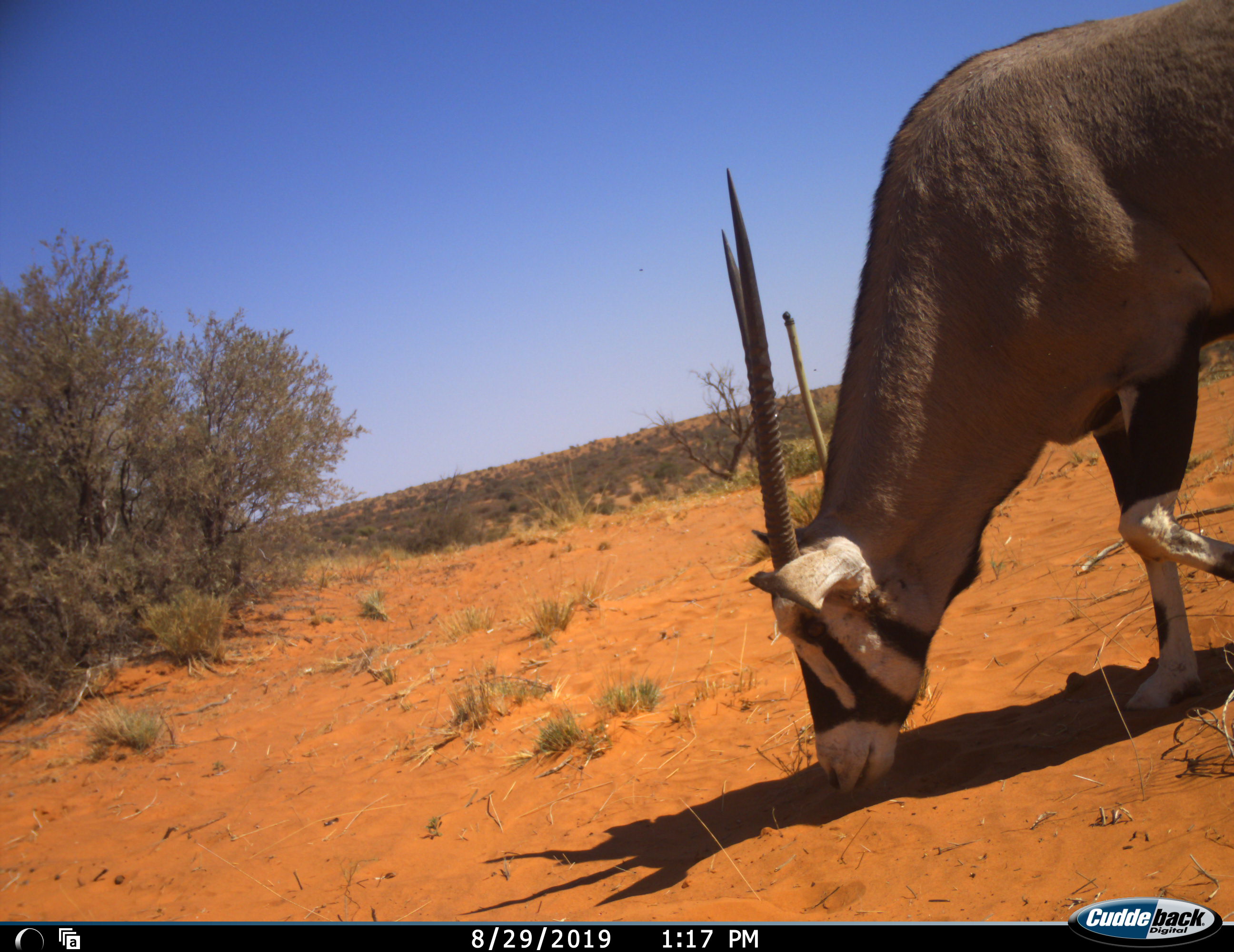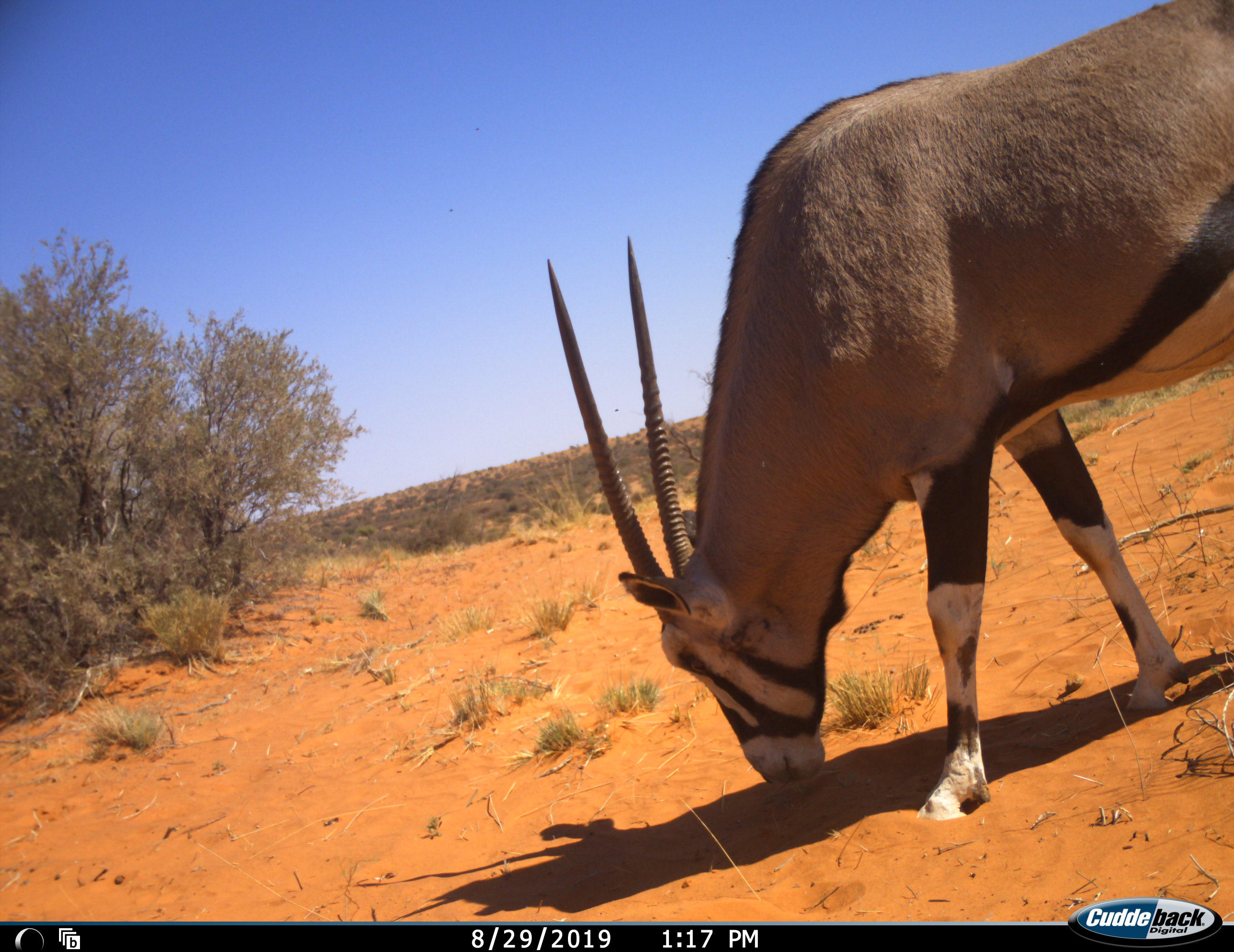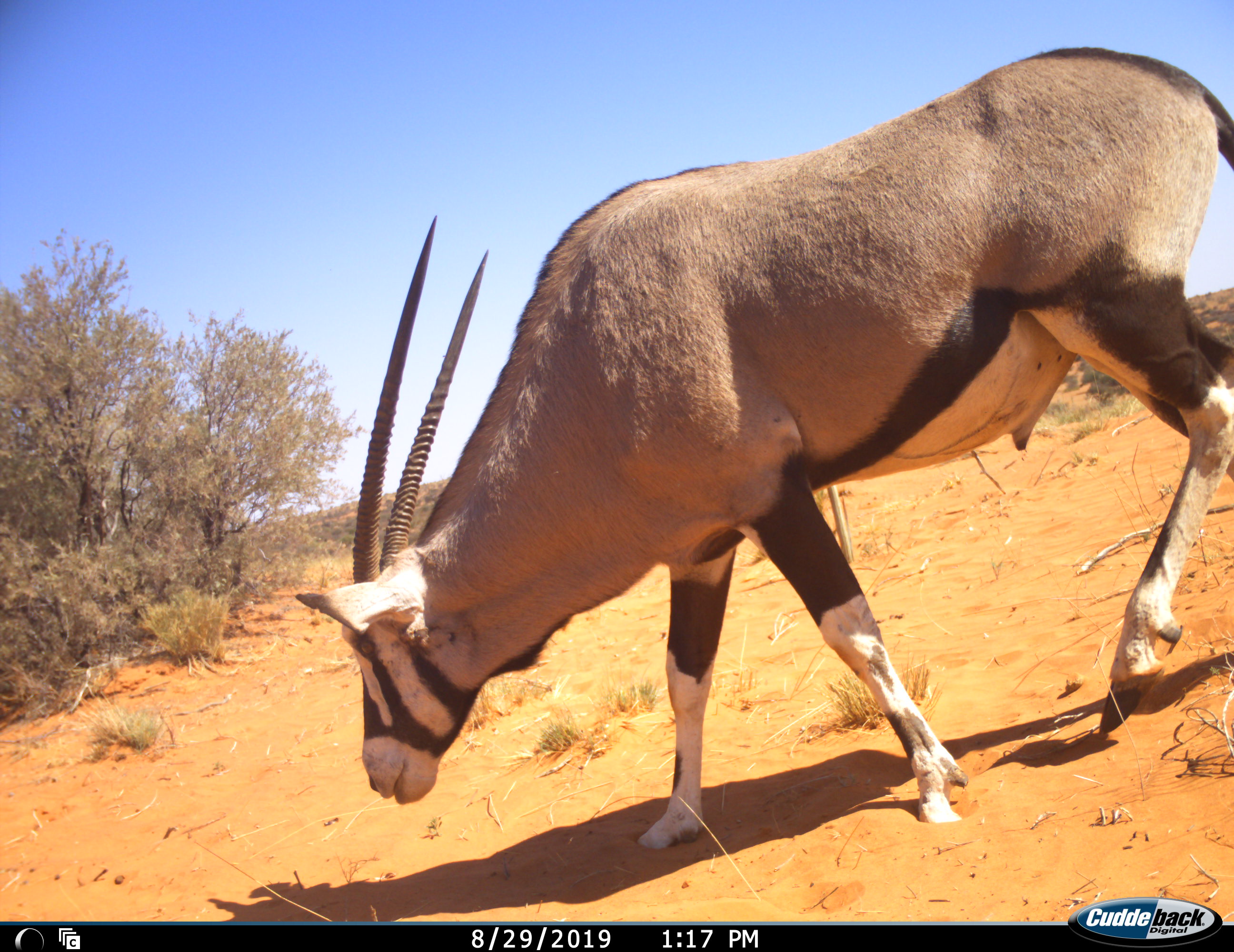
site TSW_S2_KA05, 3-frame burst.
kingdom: Animalia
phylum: Chordata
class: Mammalia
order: Artiodactyla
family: Bovidae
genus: Oryx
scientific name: Oryx gazella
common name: gemsbok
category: oryx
Oryx (gemsbok) (Oryx gazella), count 1. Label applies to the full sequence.